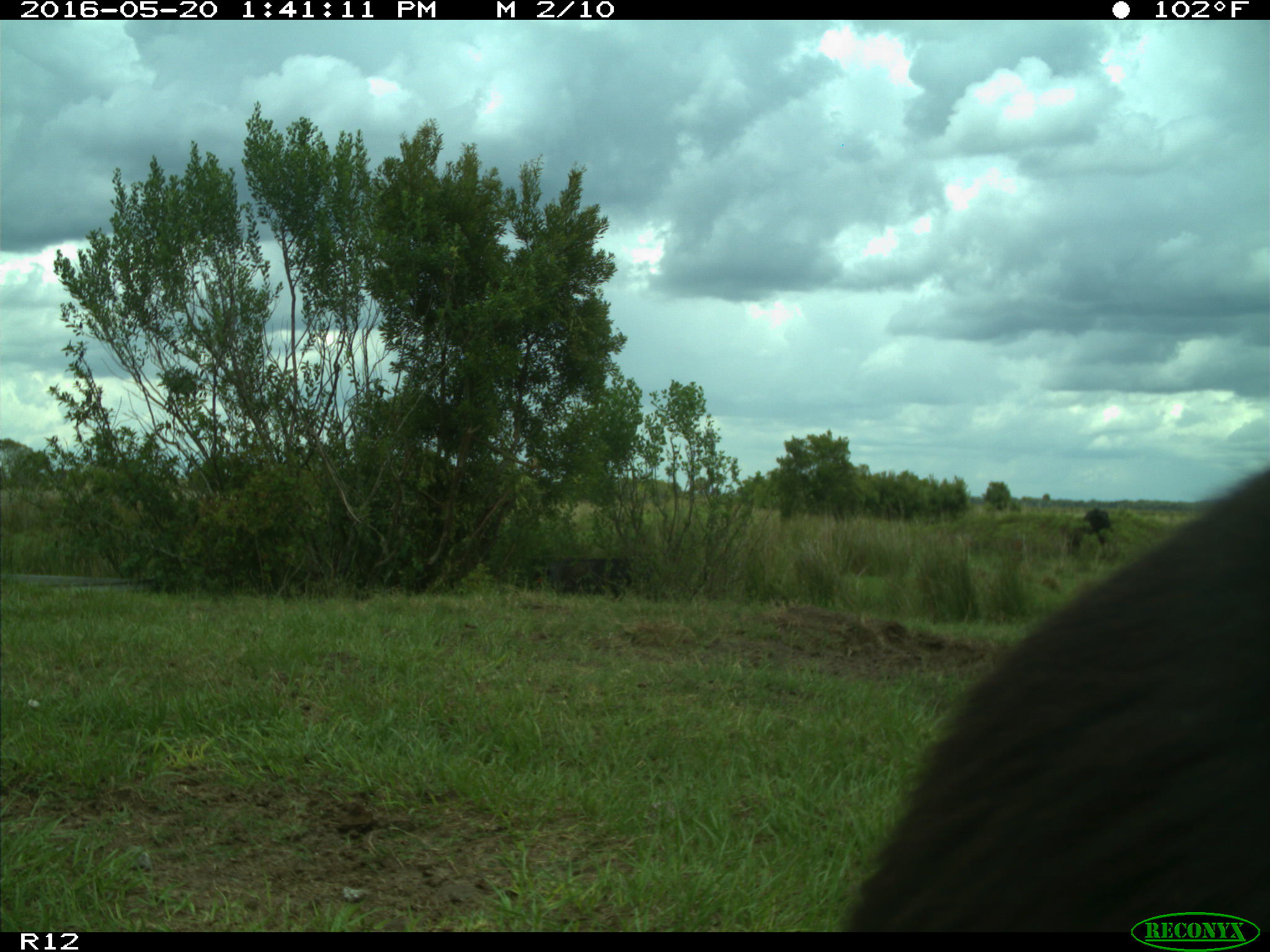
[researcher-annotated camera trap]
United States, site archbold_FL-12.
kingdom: Animalia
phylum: Chordata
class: Mammalia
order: Artiodactyla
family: Bovidae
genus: Bos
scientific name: Bos taurus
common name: domestic cow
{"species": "Bos taurus (domestic cow)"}